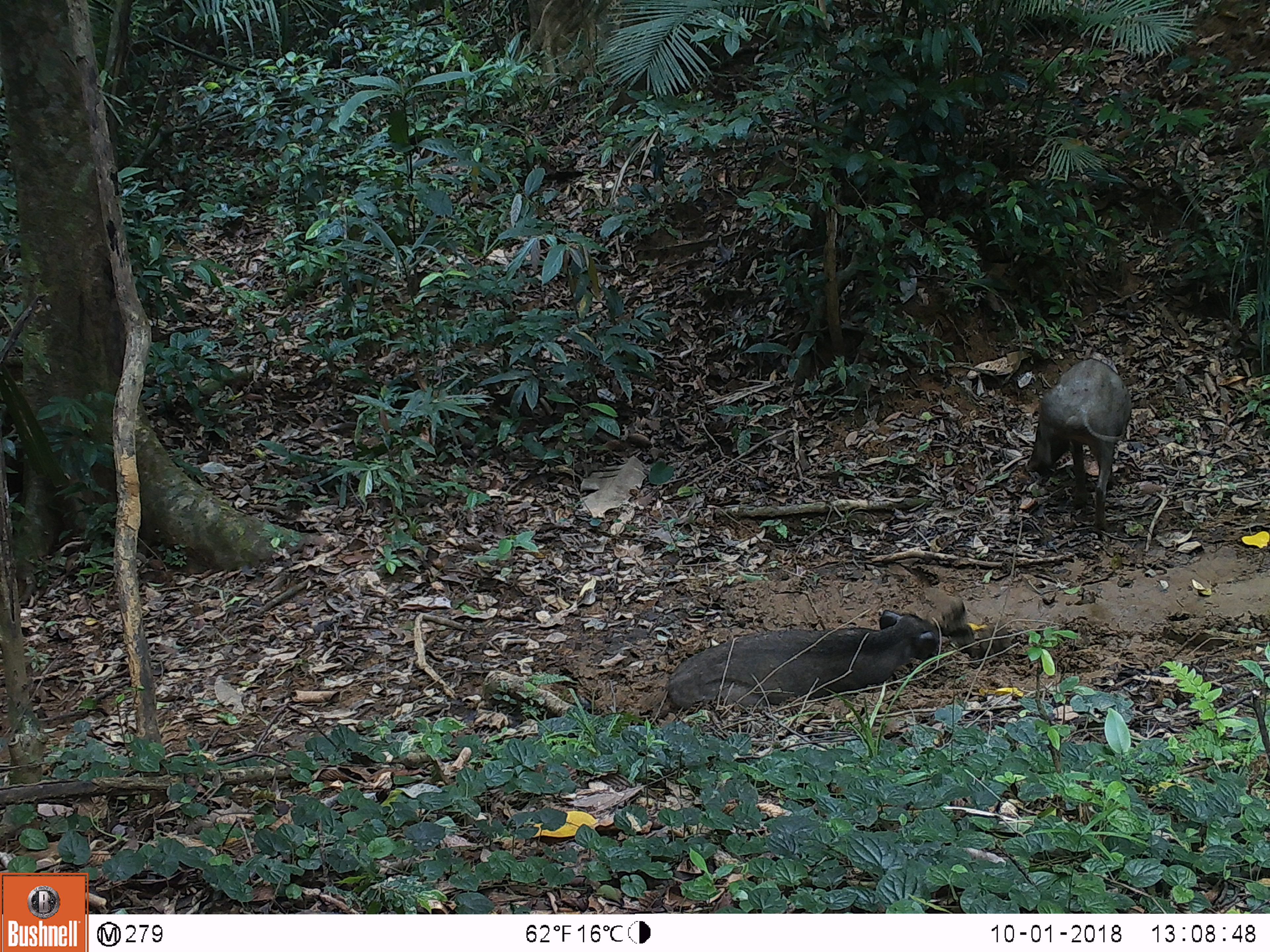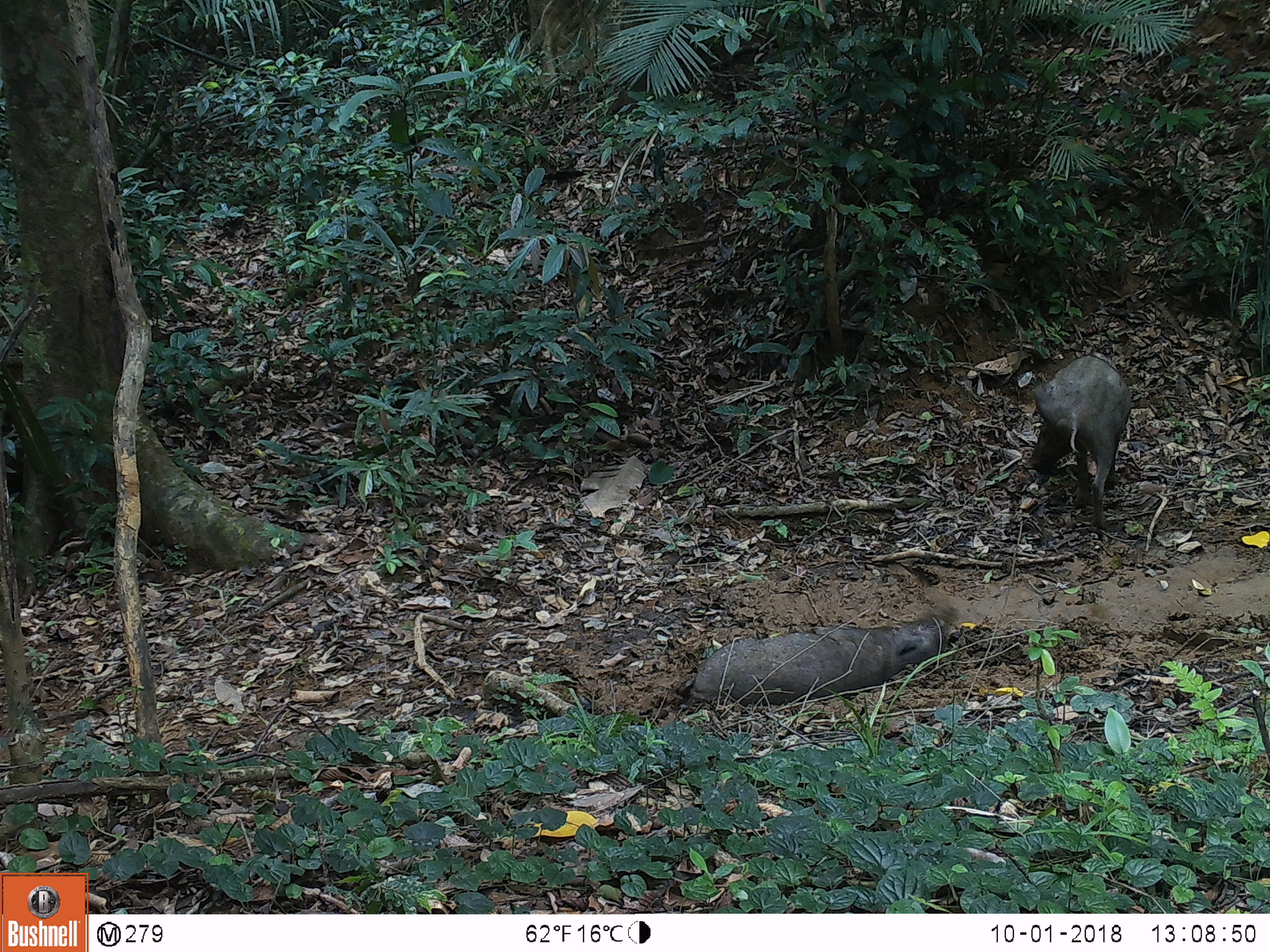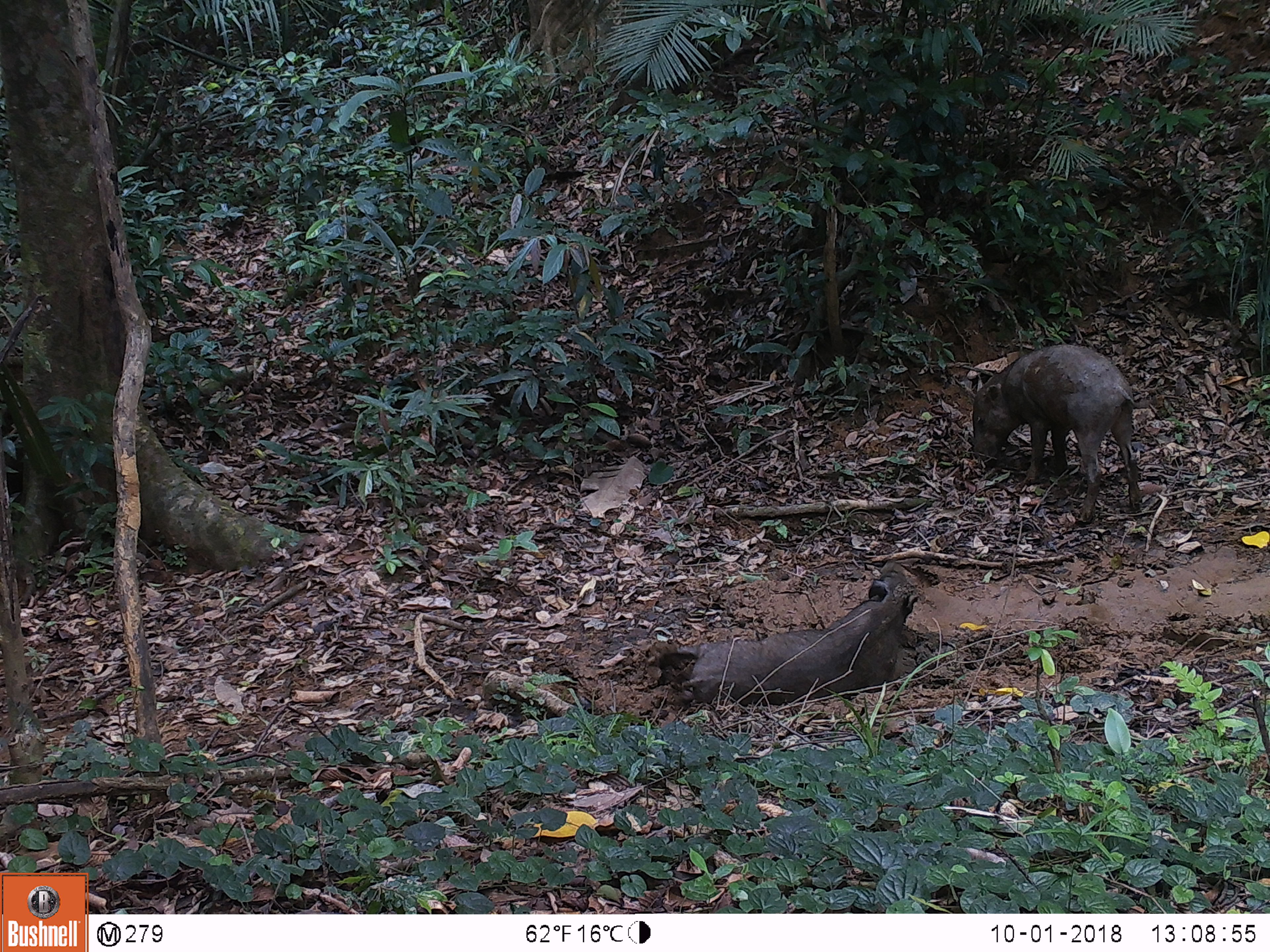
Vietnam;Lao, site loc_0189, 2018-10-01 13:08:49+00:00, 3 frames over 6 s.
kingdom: Animalia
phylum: Chordata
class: Mammalia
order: Artiodactyla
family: Suidae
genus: Sus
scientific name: Sus scrofa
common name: eurasian wild pig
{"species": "eurasian wild pig (Sus scrofa)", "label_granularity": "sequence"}